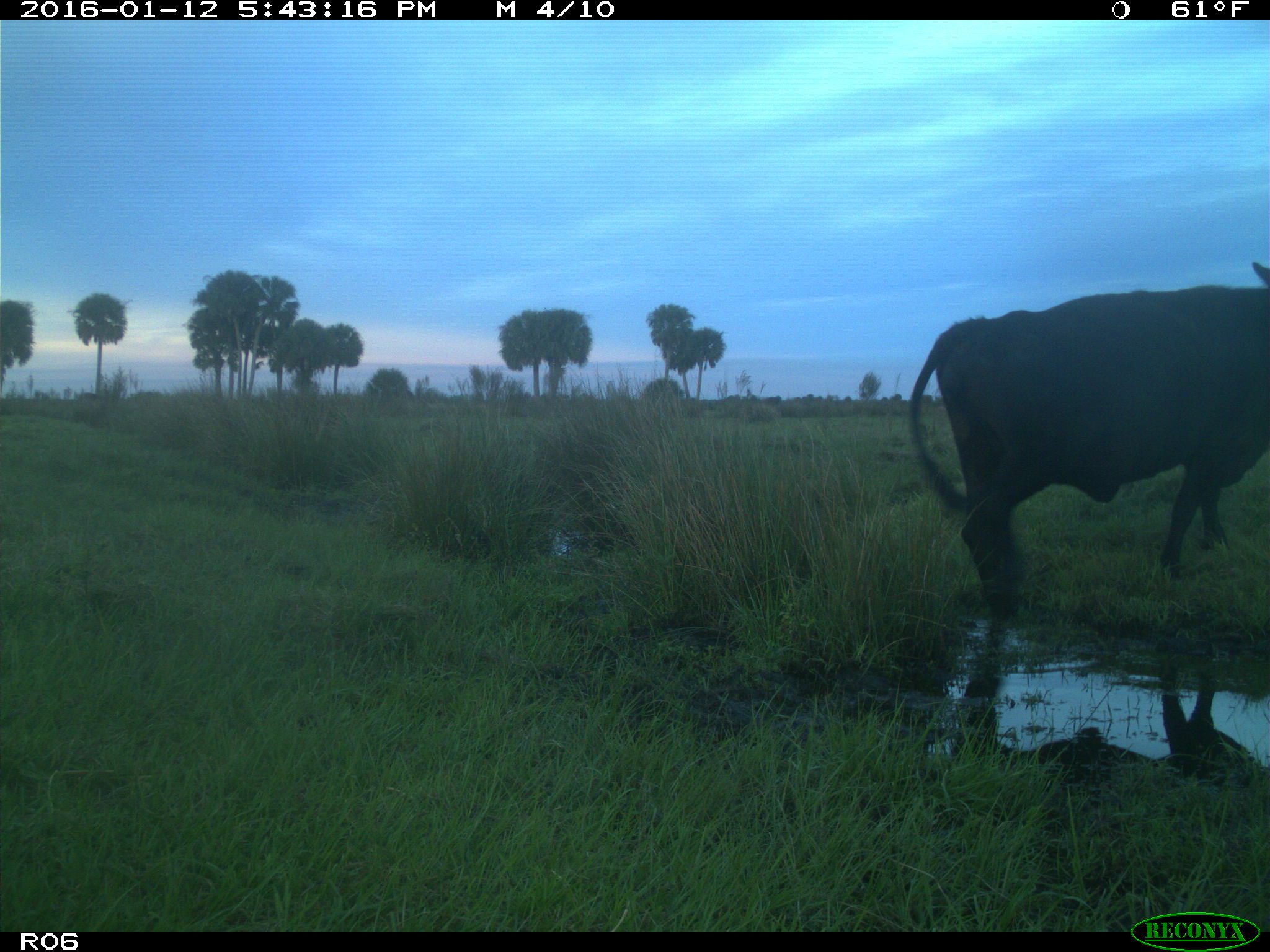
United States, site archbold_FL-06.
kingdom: Animalia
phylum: Chordata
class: Mammalia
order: Artiodactyla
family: Bovidae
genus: Bos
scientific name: Bos taurus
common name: domestic cow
Bos taurus (domestic cow).